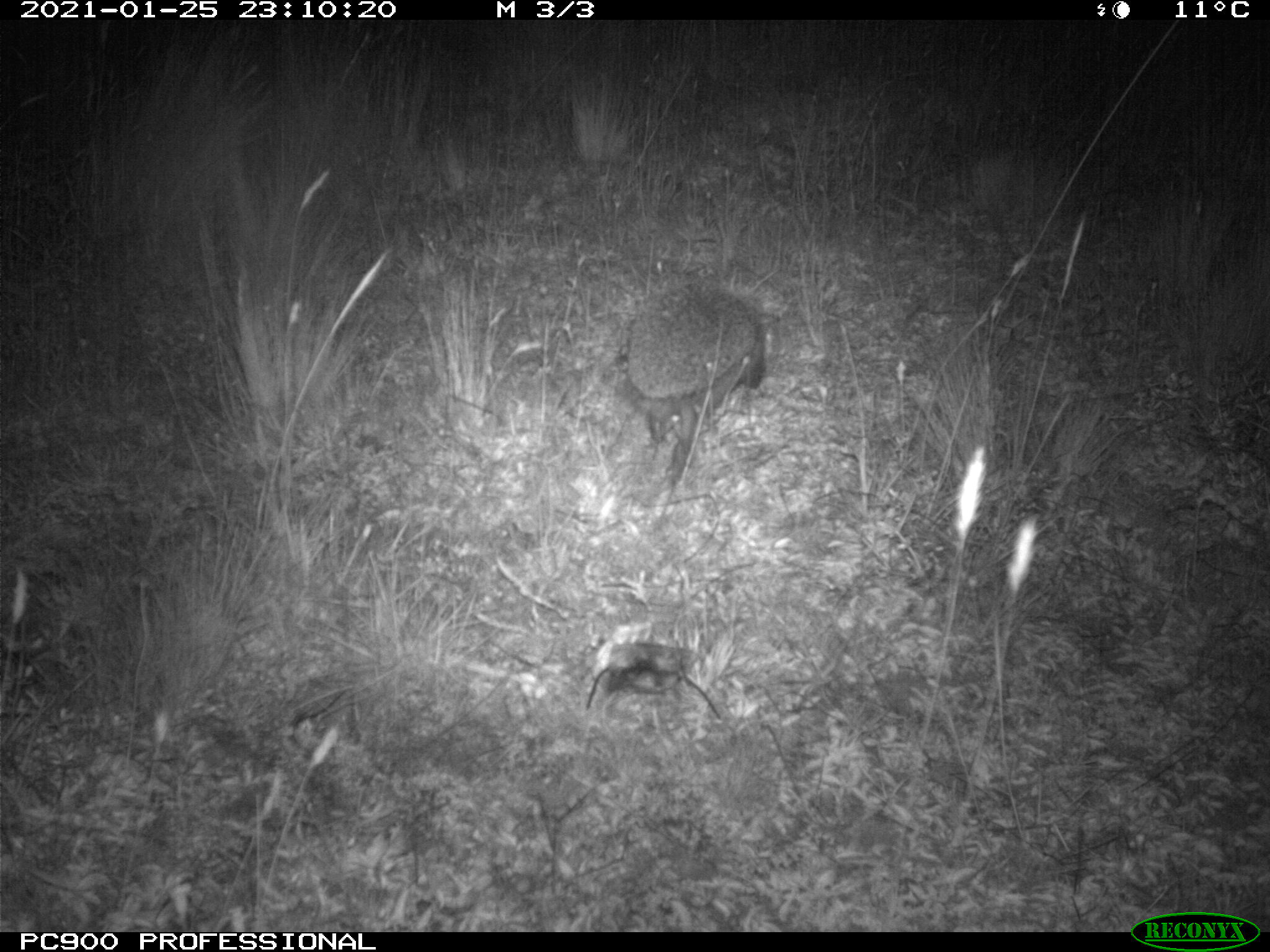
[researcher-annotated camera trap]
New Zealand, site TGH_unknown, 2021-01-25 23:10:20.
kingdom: Animalia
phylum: Chordata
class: Mammalia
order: Eulipotyphla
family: Erinaceidae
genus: Erinaceus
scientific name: Erinaceus europaeus europaeus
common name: european hedgehog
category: hedgehog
Hedgehog (european hedgehog) (Erinaceus europaeus europaeus).